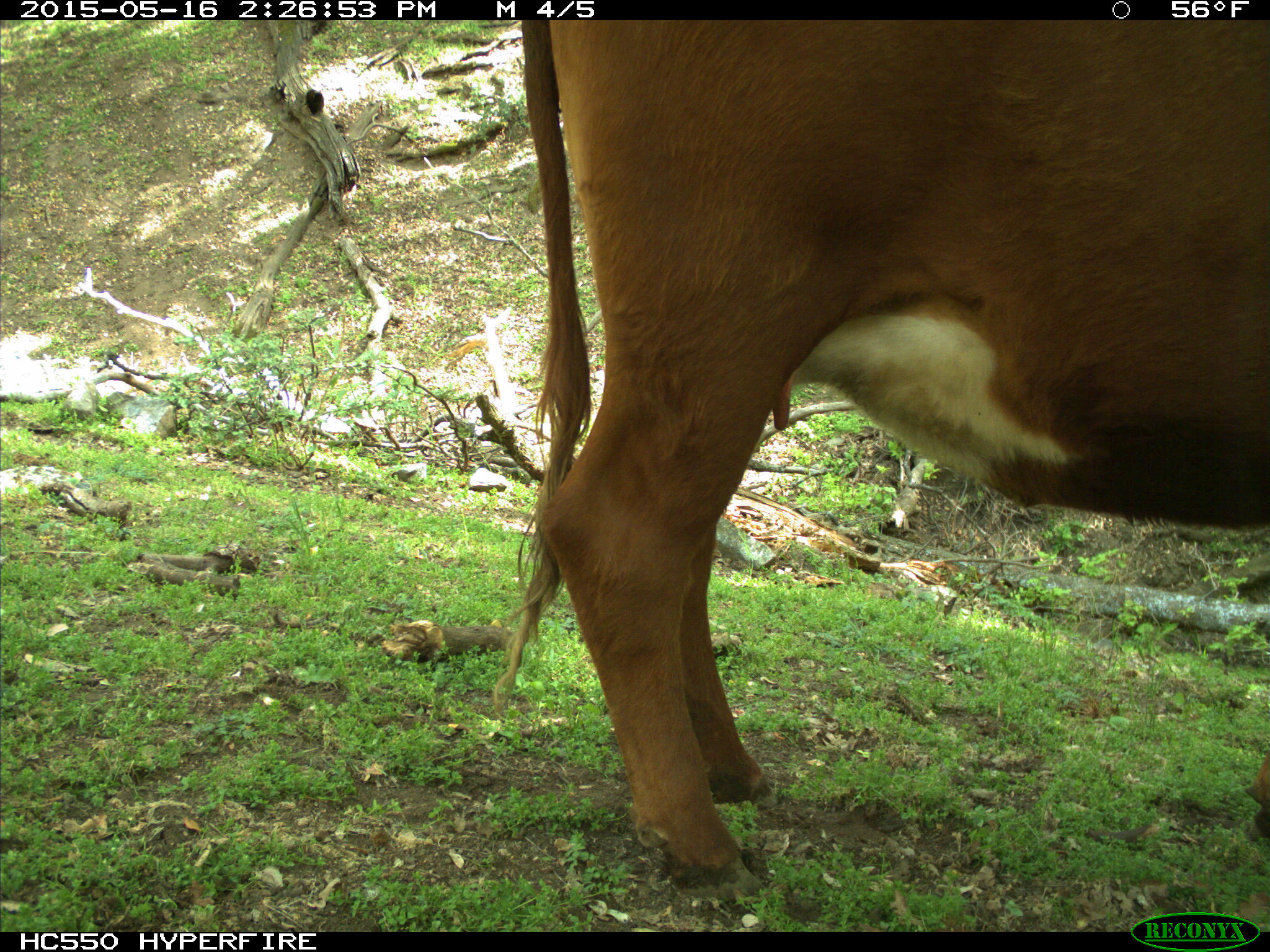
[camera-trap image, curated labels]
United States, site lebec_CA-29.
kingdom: Animalia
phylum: Chordata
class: Mammalia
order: Artiodactyla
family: Bovidae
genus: Bos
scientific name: Bos taurus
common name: domestic cow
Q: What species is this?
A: Bos taurus (domestic cow).